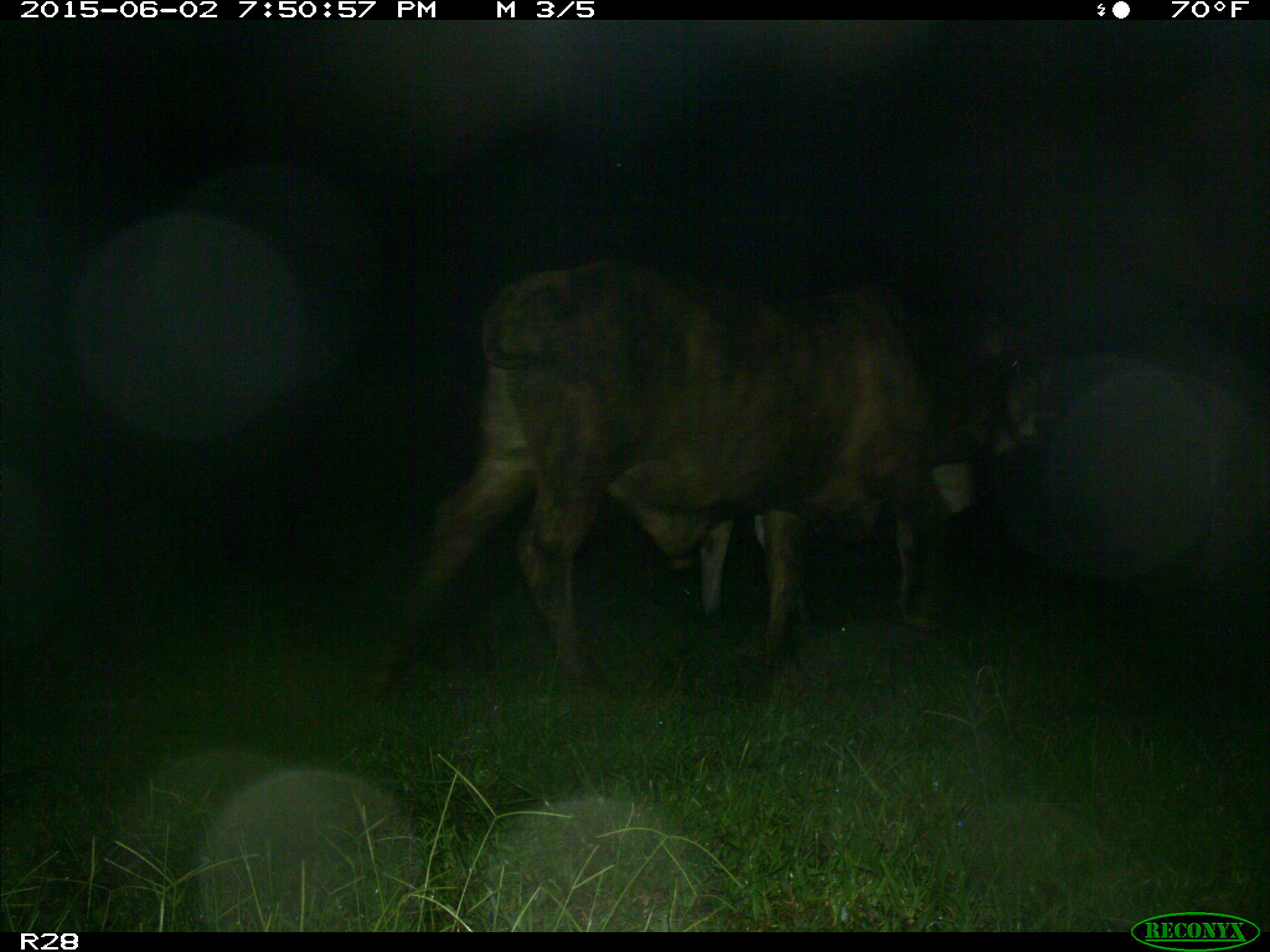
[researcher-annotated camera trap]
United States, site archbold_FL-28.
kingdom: Animalia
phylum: Chordata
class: Mammalia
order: Artiodactyla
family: Bovidae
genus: Bos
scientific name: Bos taurus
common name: domestic cow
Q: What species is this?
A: Bos taurus (domestic cow).